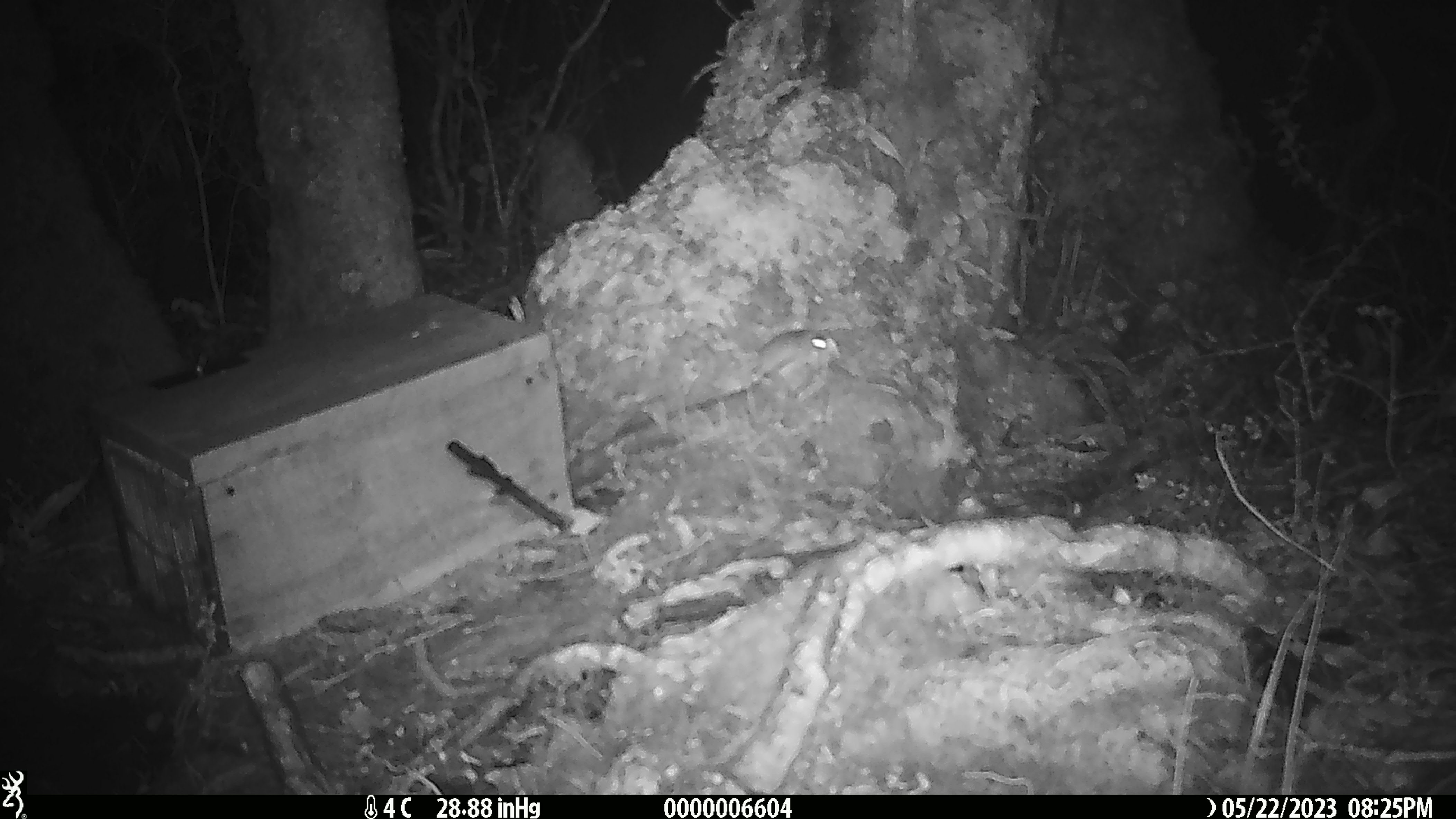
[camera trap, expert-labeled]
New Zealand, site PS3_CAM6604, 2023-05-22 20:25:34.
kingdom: Animalia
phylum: Chordata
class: Mammalia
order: Rodentia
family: Muridae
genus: Mus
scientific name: Mus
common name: mouse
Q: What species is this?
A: Mouse (Mus).